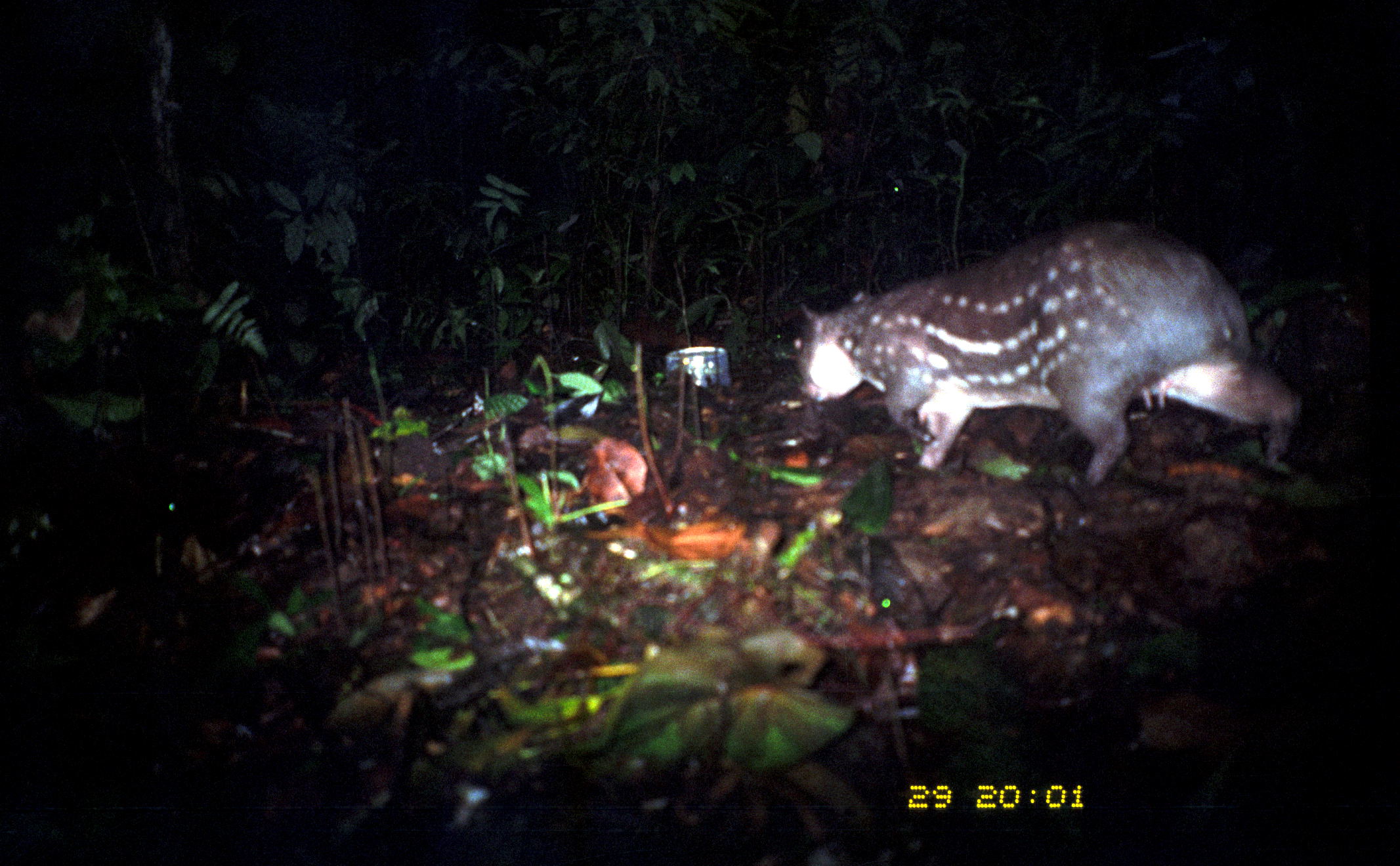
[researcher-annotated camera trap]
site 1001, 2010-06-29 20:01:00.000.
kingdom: Animalia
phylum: Chordata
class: Mammalia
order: Rodentia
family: Cuniculidae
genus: Cuniculus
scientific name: Cuniculus paca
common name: spotted paca